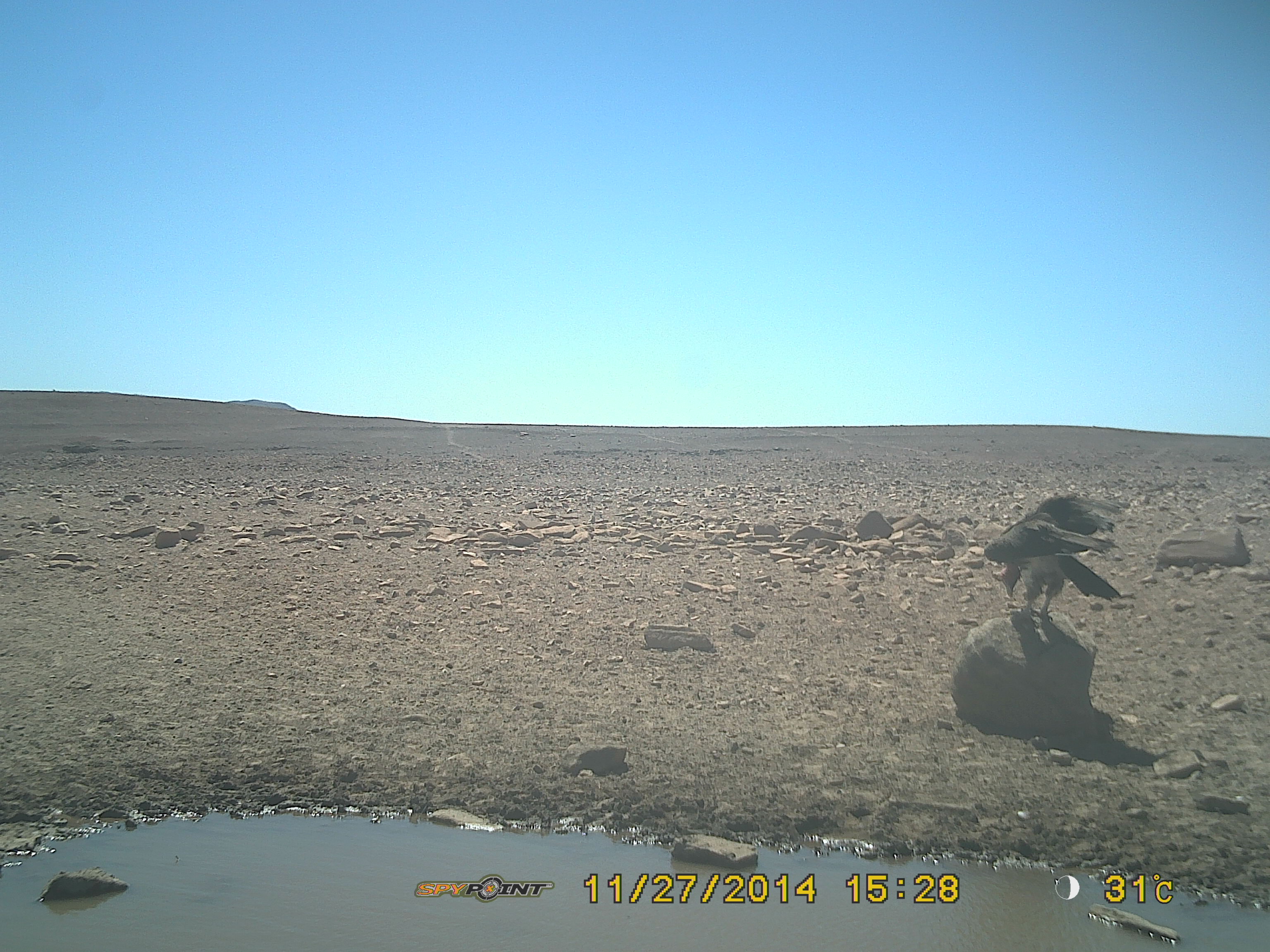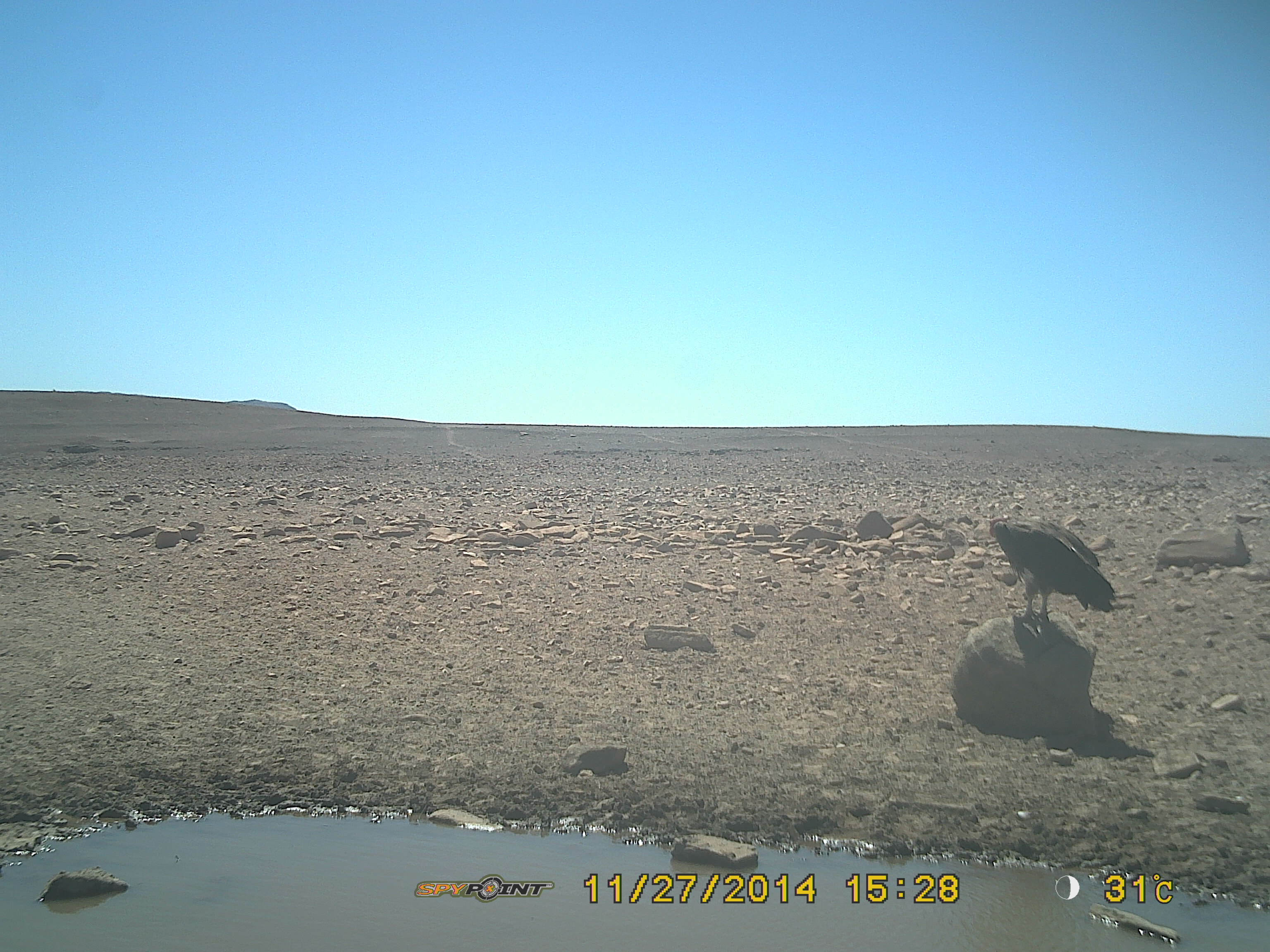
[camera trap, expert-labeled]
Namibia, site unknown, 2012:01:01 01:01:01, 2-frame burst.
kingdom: Animalia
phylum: Chordata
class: Aves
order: Accipitriformes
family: Accipitridae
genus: Torgos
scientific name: Torgos tracheliotos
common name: lappet-faced vulture